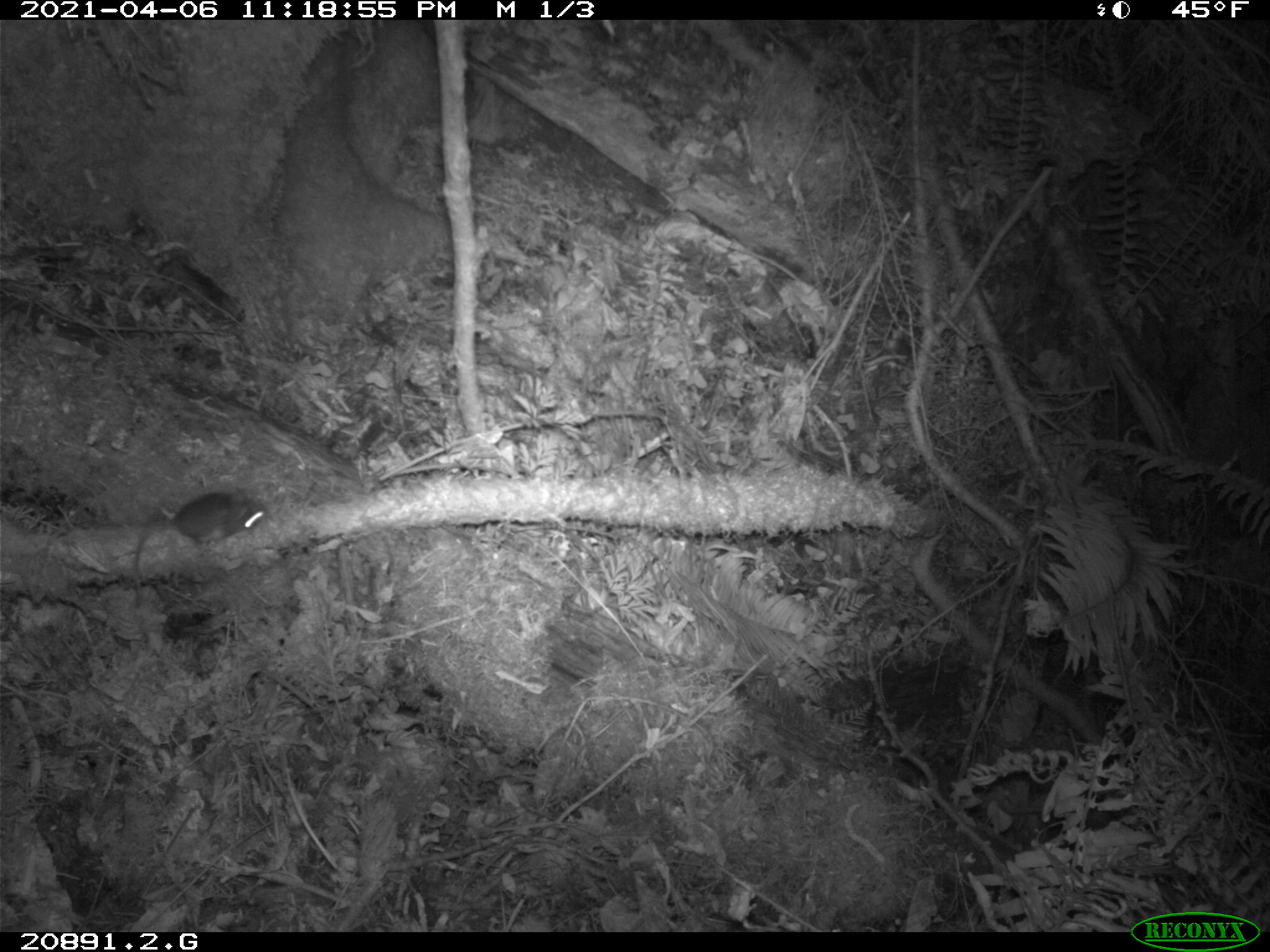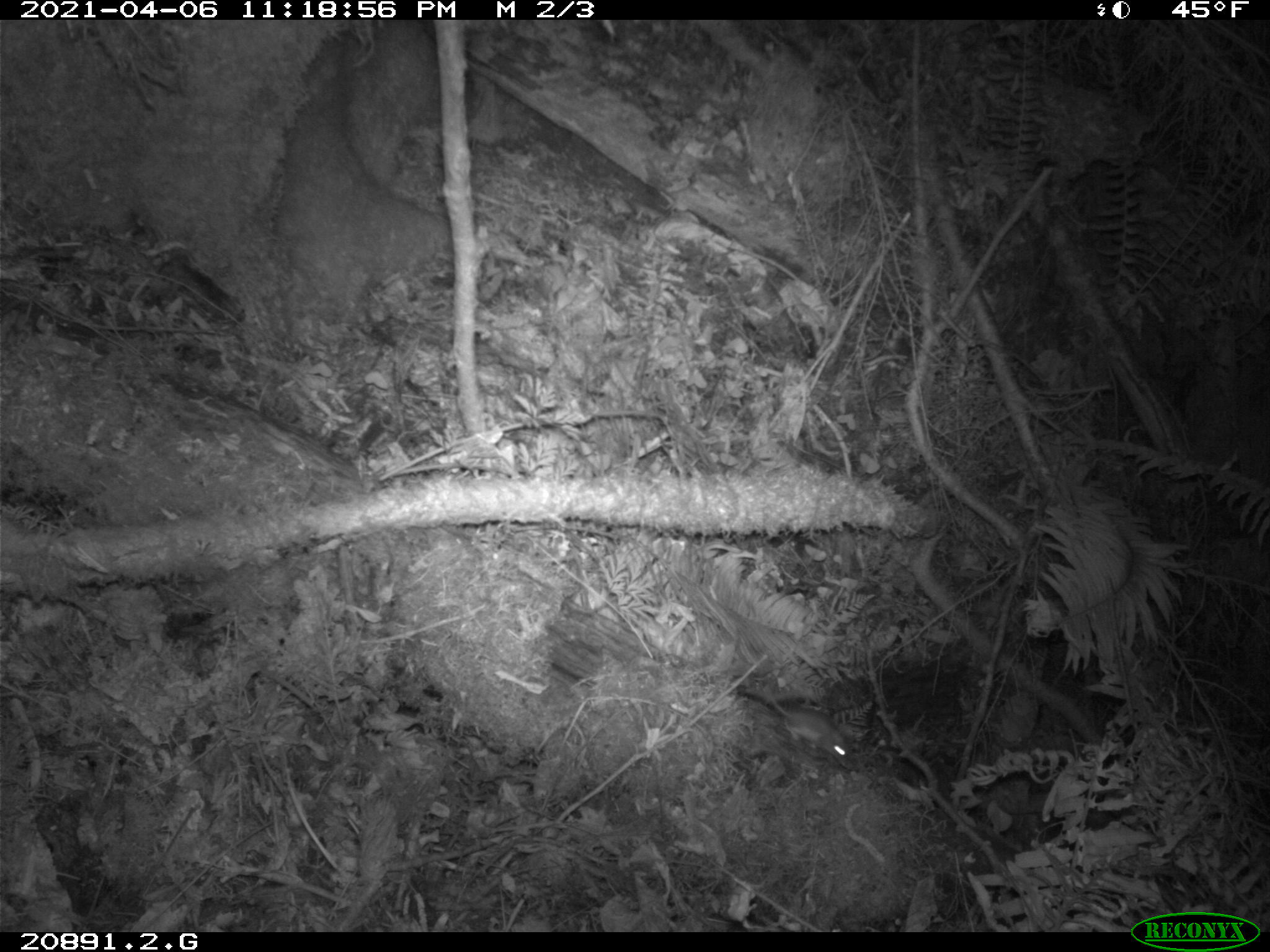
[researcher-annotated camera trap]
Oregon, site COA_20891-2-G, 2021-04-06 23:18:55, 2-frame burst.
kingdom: Animalia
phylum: Chordata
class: Mammalia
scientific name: Mammalia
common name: small mammal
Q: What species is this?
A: Small mammal (Mammalia).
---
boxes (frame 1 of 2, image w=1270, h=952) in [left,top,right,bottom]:
small mammal: [131,488,275,600]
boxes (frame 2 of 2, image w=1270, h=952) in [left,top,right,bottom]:
small mammal: [736,679,856,767]